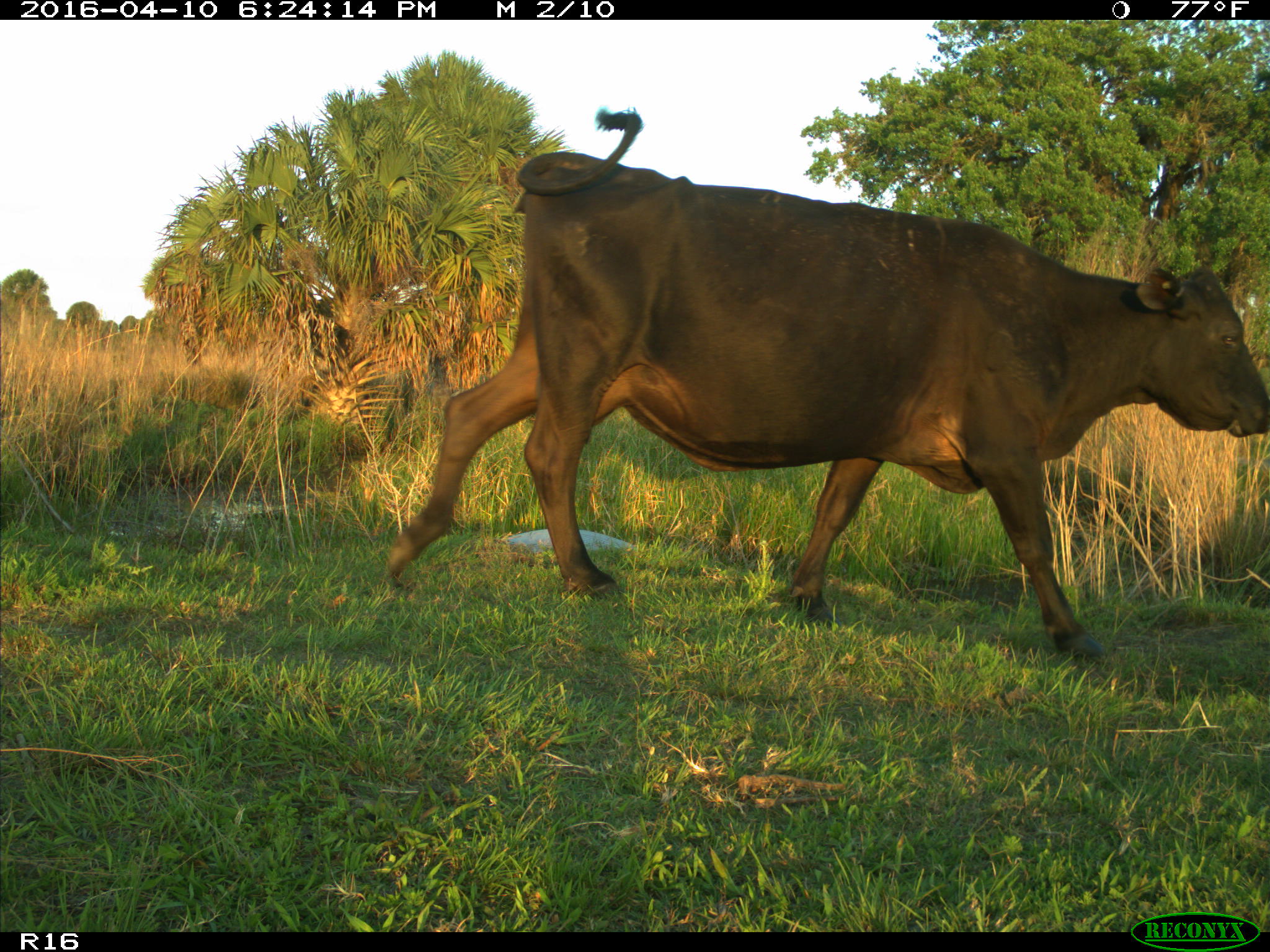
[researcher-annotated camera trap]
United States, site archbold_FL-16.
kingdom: Animalia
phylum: Chordata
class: Mammalia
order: Artiodactyla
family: Bovidae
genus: Bos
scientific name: Bos taurus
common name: domestic cow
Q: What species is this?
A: Bos taurus (domestic cow).